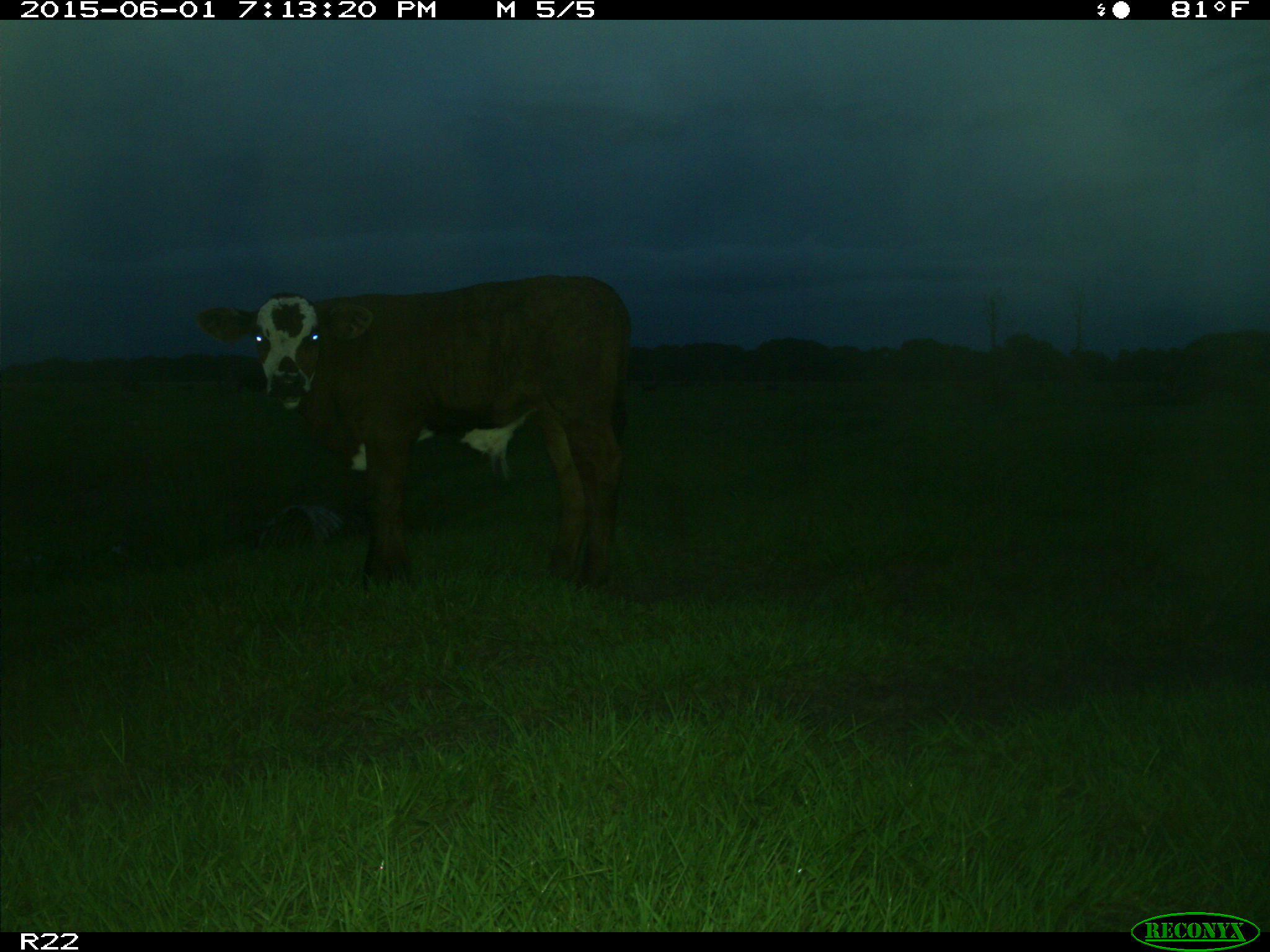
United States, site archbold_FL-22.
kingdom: Animalia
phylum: Chordata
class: Mammalia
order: Artiodactyla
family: Bovidae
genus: Bos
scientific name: Bos taurus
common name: domestic cow